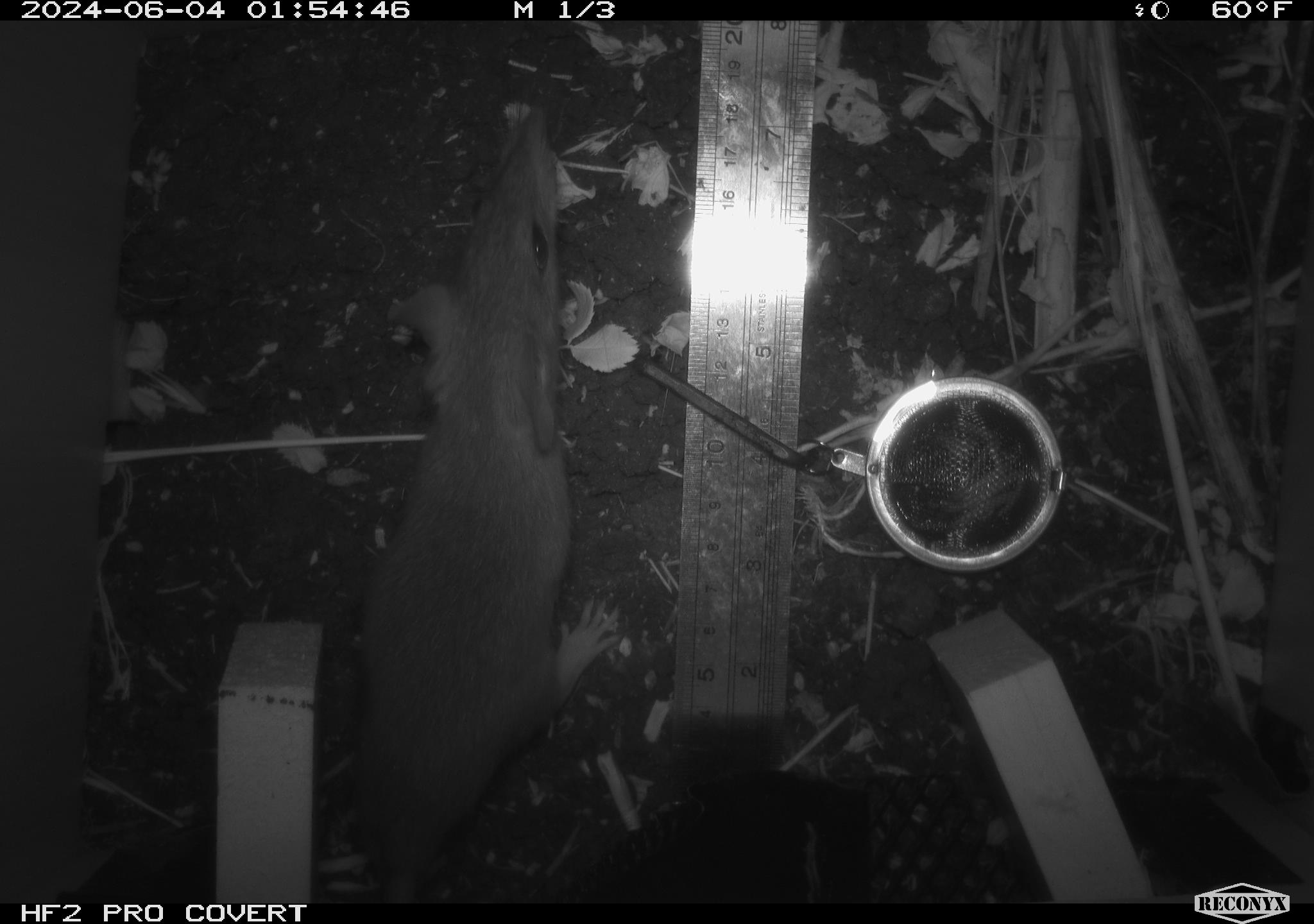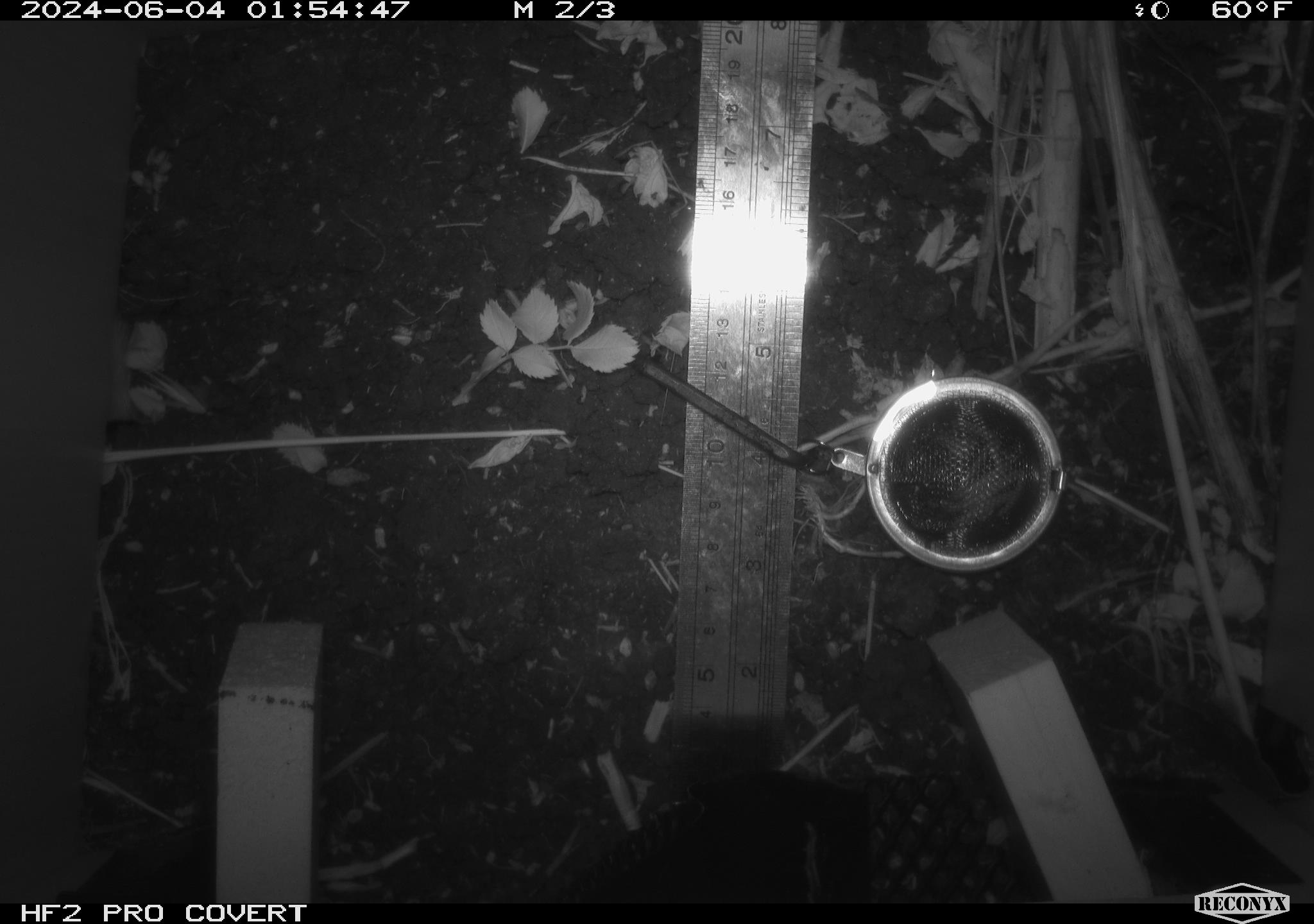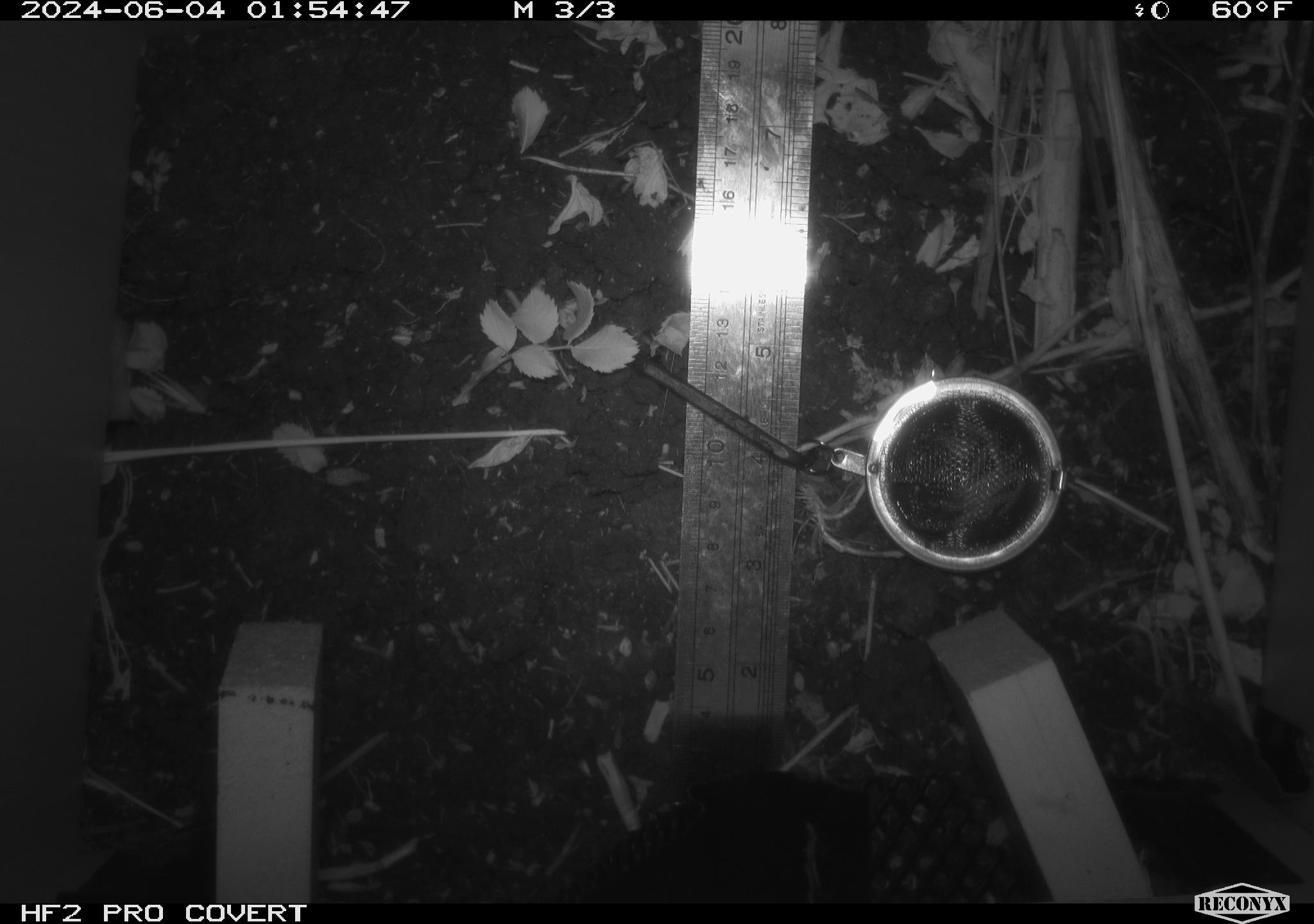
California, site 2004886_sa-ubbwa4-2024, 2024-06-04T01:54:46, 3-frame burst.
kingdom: Animalia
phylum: Chordata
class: Mammalia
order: Rodentia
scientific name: Rodentia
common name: woodrat or rat or mouse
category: woodrat or rat or mouse species